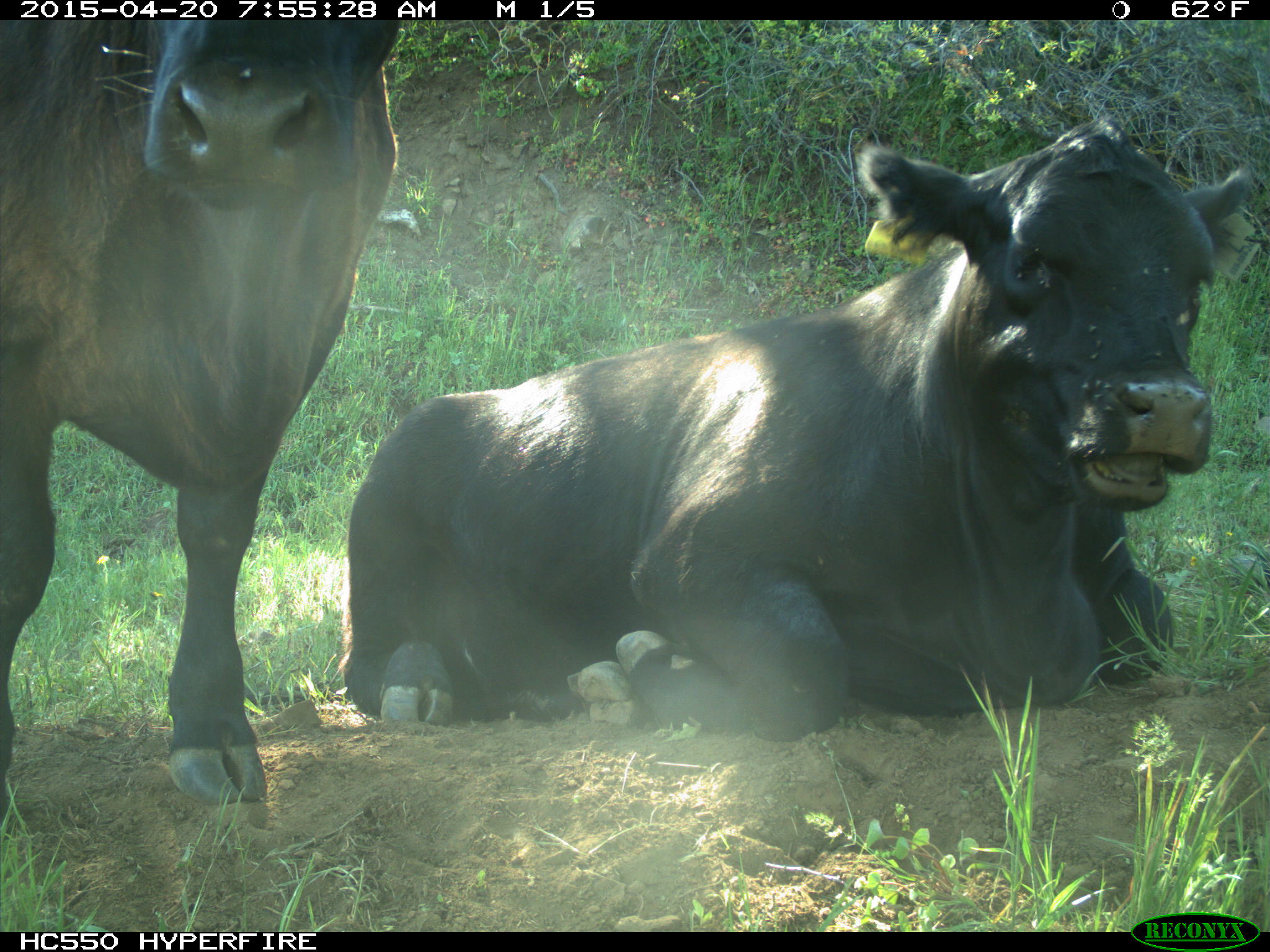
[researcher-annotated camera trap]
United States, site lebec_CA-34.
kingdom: Animalia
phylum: Chordata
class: Mammalia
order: Artiodactyla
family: Bovidae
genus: Bos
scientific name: Bos taurus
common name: domestic cow